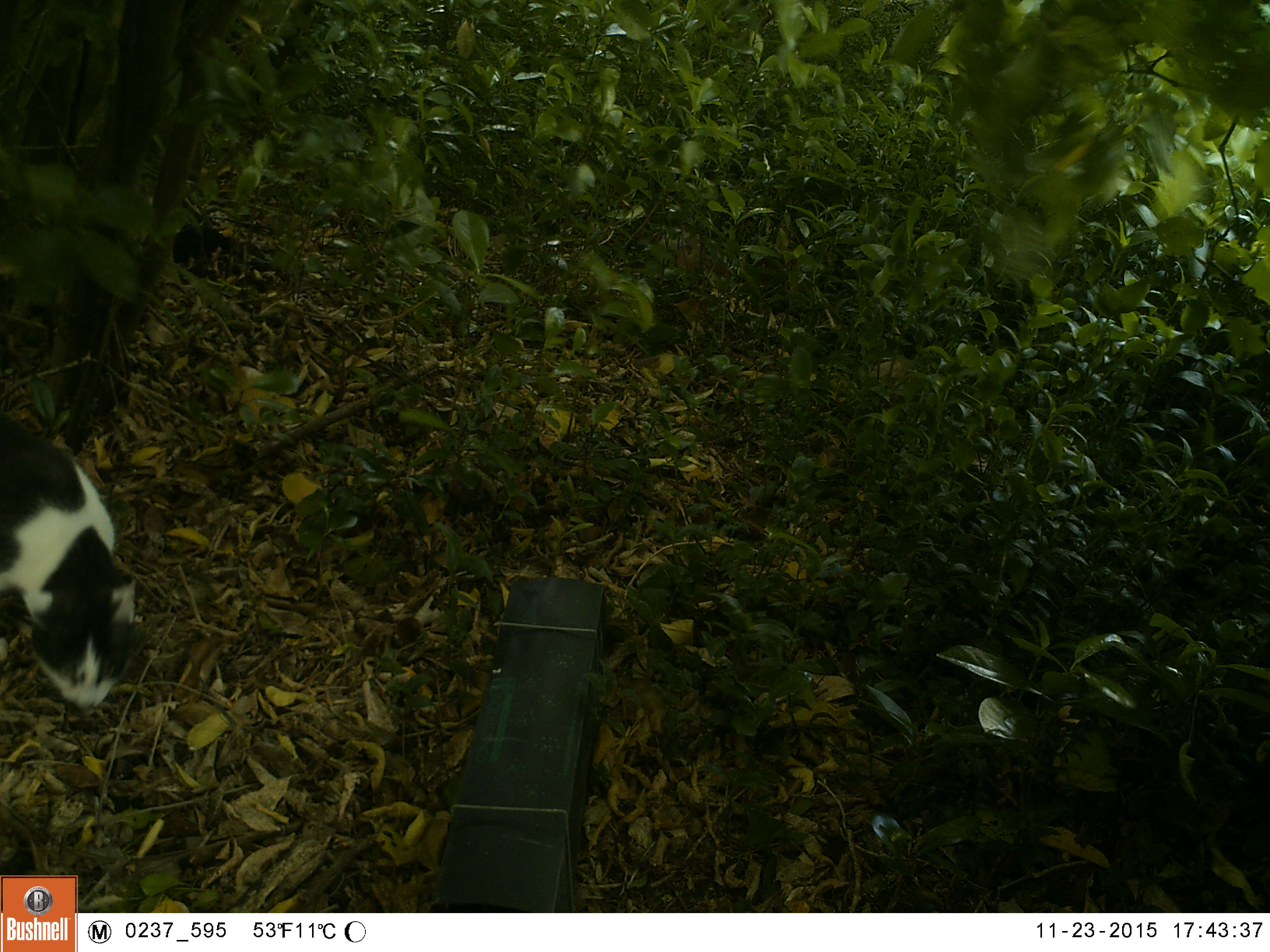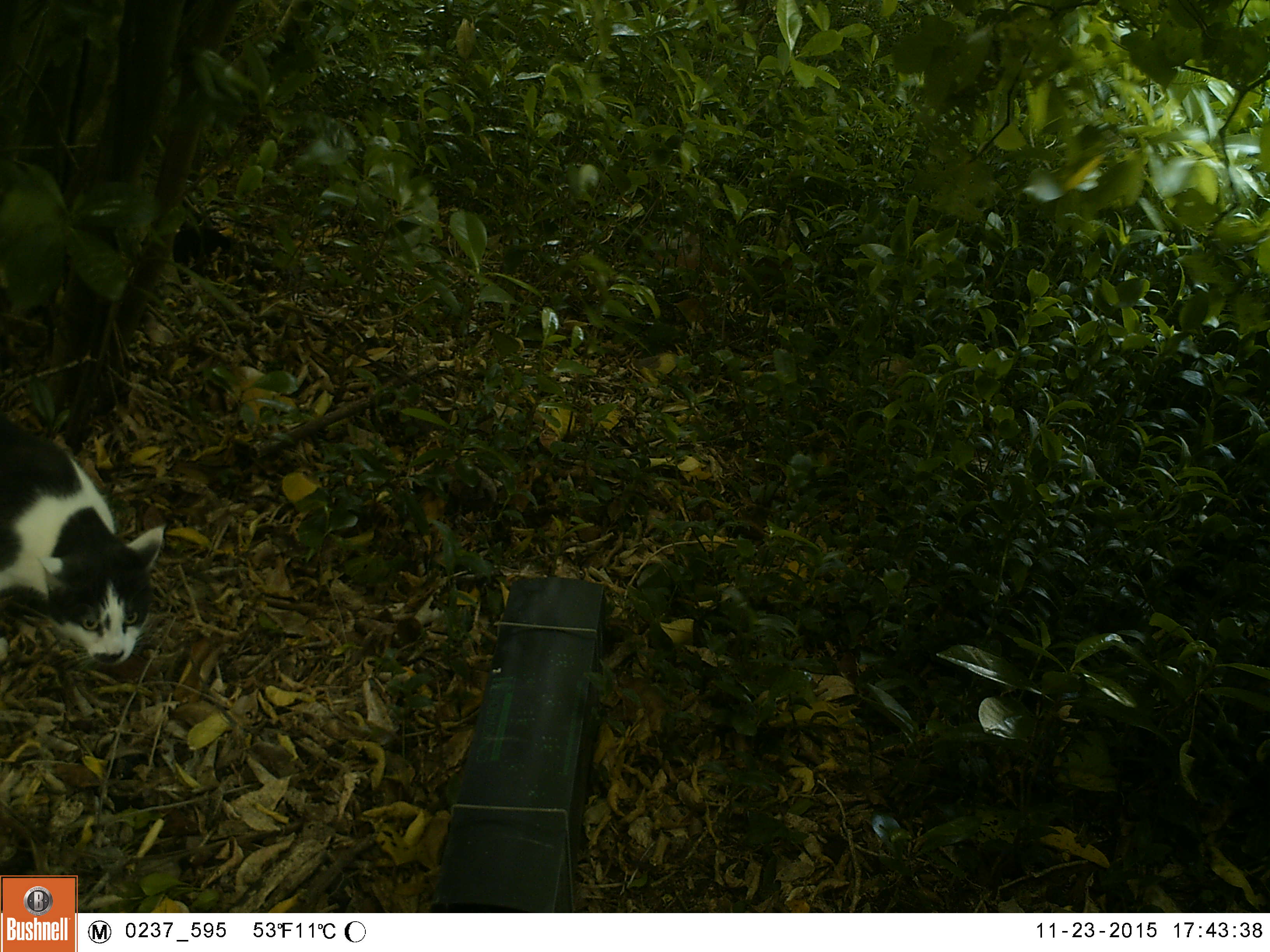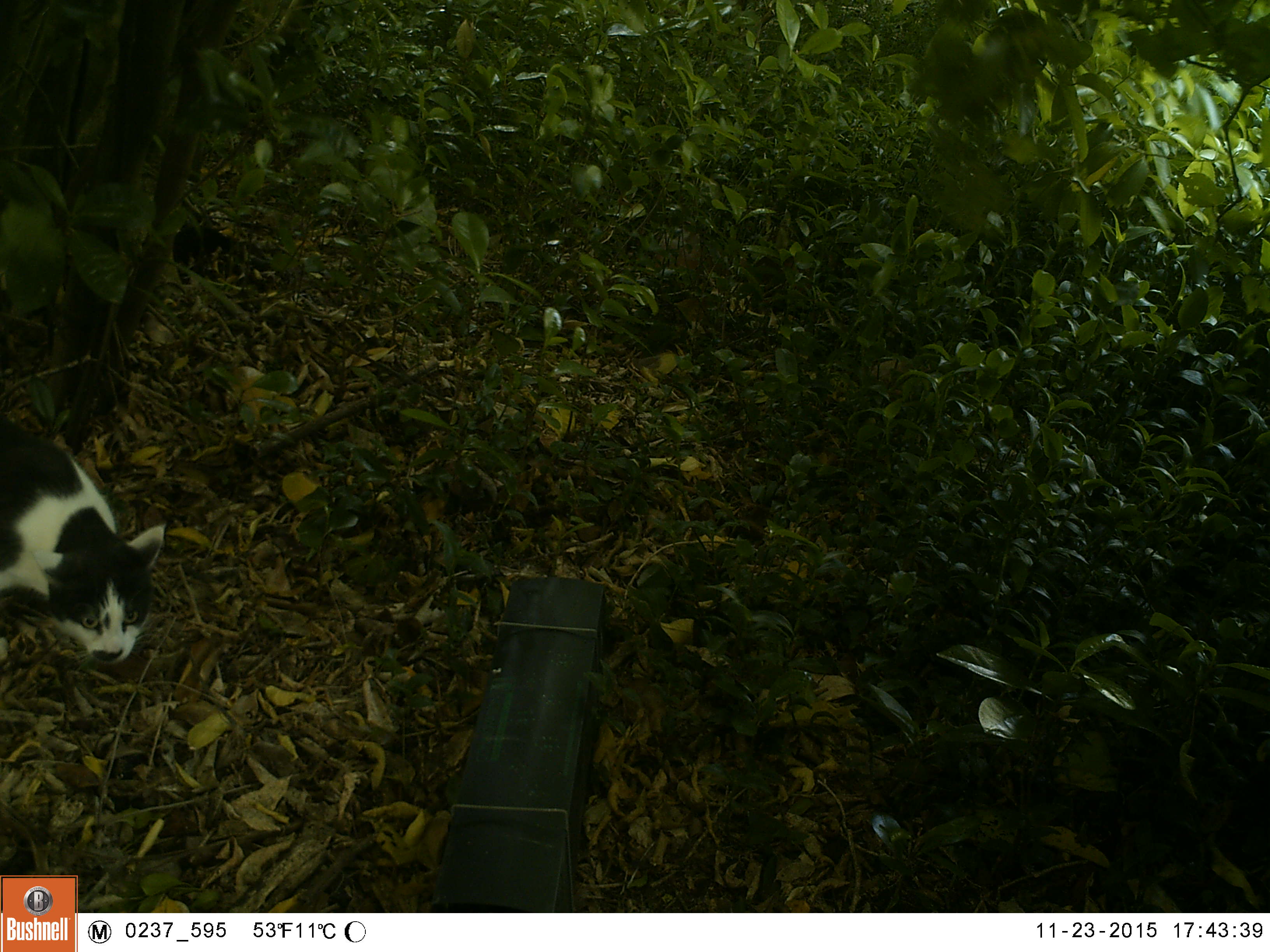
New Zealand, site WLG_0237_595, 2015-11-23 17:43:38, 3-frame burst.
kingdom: Animalia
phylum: Chordata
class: Mammalia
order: Carnivora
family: Felidae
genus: Felis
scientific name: Felis catus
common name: domestic cat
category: cat